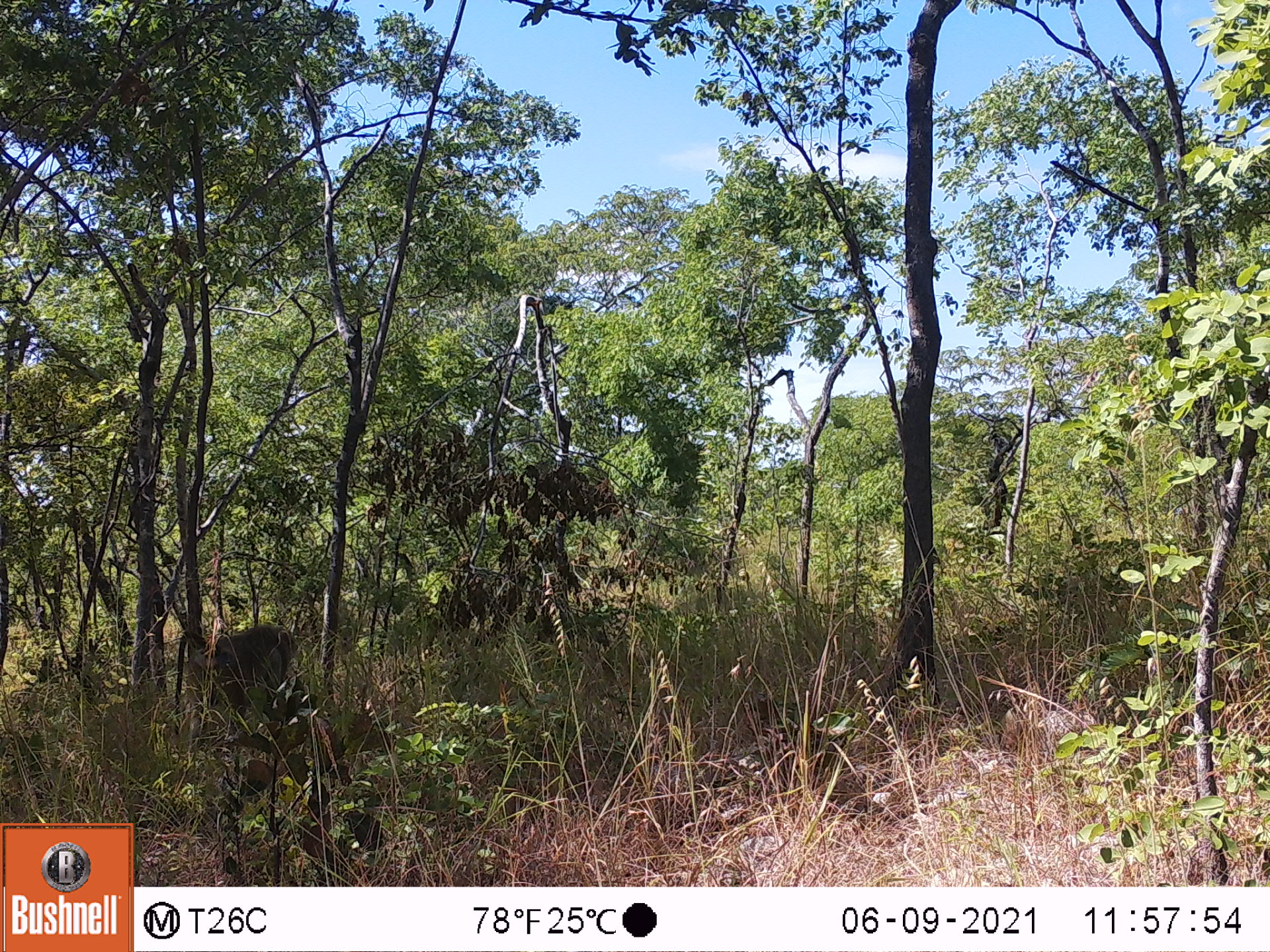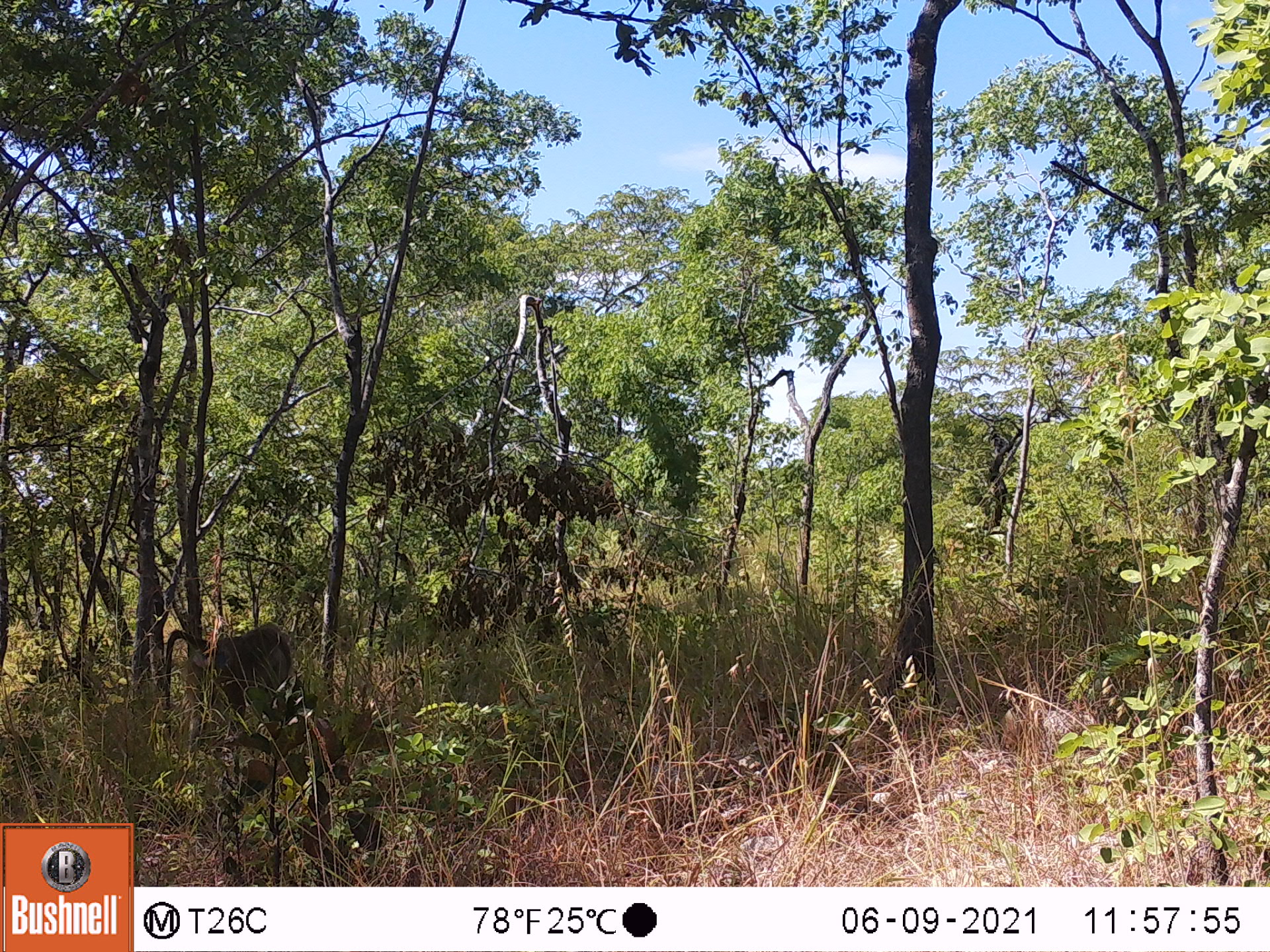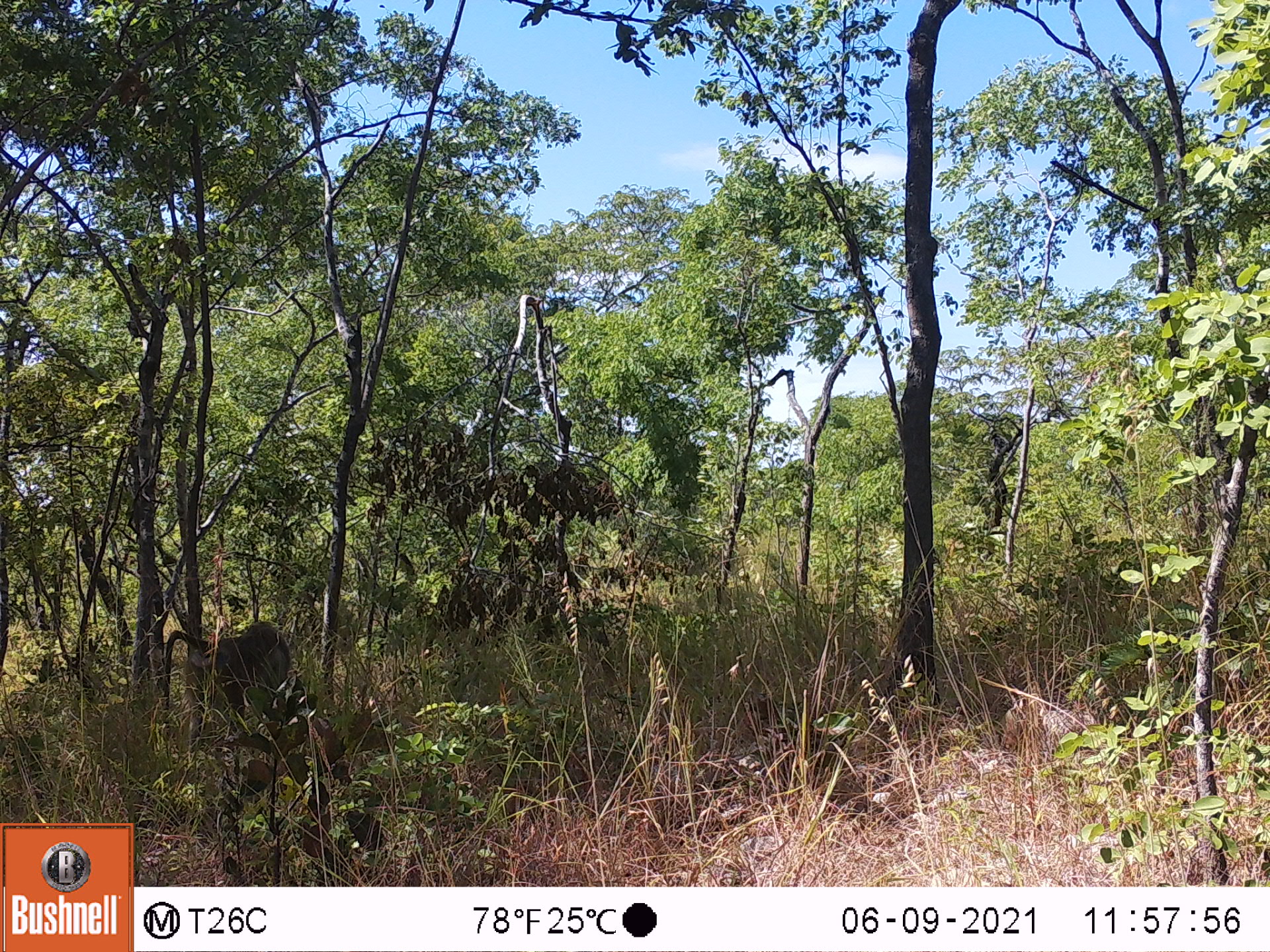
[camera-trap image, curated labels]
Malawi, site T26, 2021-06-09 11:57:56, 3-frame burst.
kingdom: Animalia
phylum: Chordata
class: Mammalia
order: Primates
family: Cercopithecidae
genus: Papio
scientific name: Papio cynocephalus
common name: yellow baboon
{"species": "yellow baboon (Papio cynocephalus)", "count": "1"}